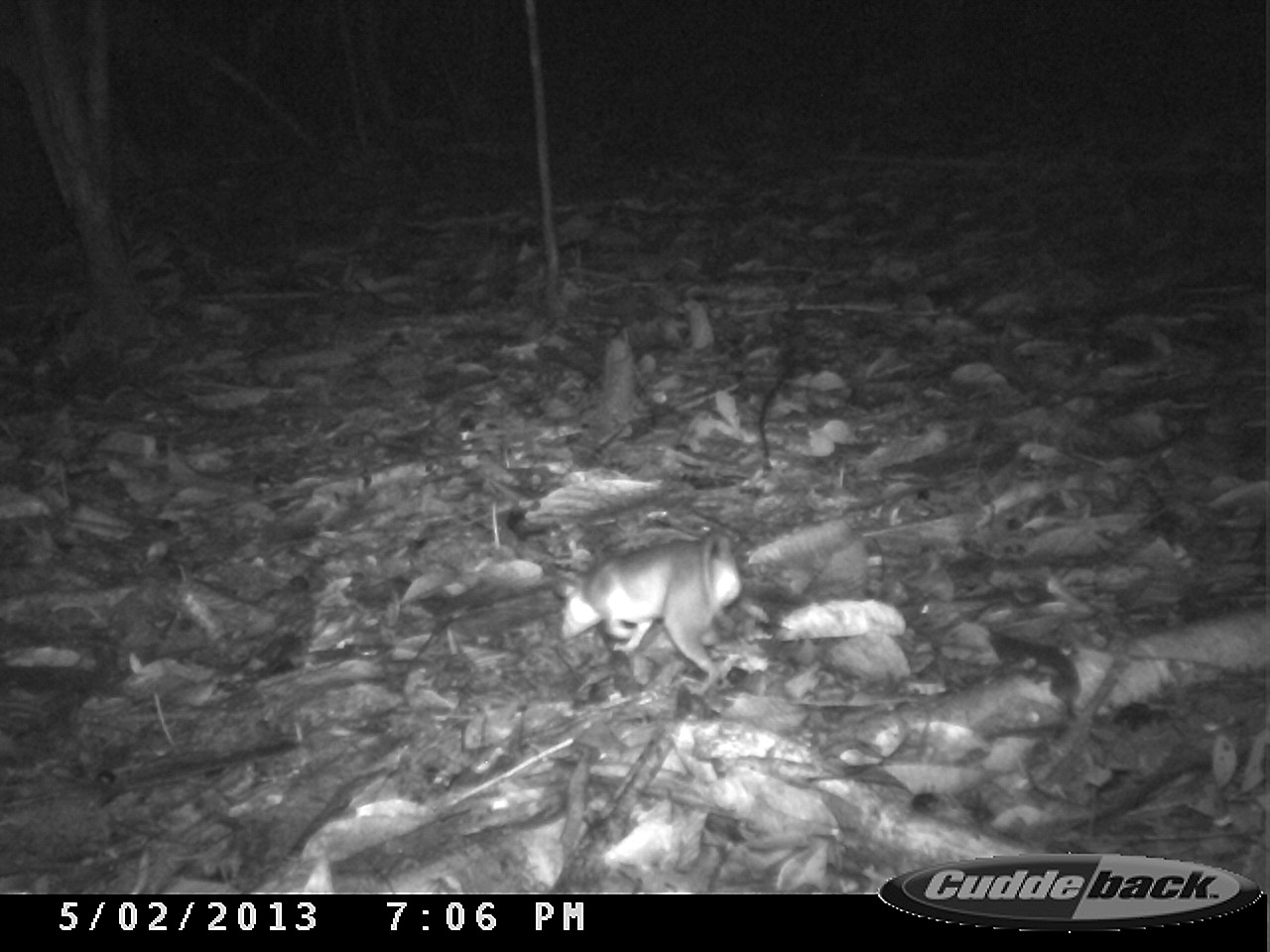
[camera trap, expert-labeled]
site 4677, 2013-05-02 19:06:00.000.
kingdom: Animalia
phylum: Chordata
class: Mammalia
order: Didelphimorphia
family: Didelphidae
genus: Metachirus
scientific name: Metachirus nudicaudatus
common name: brown four-eyed opossum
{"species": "Metachirus nudicaudatus (brown four-eyed opossum)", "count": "1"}